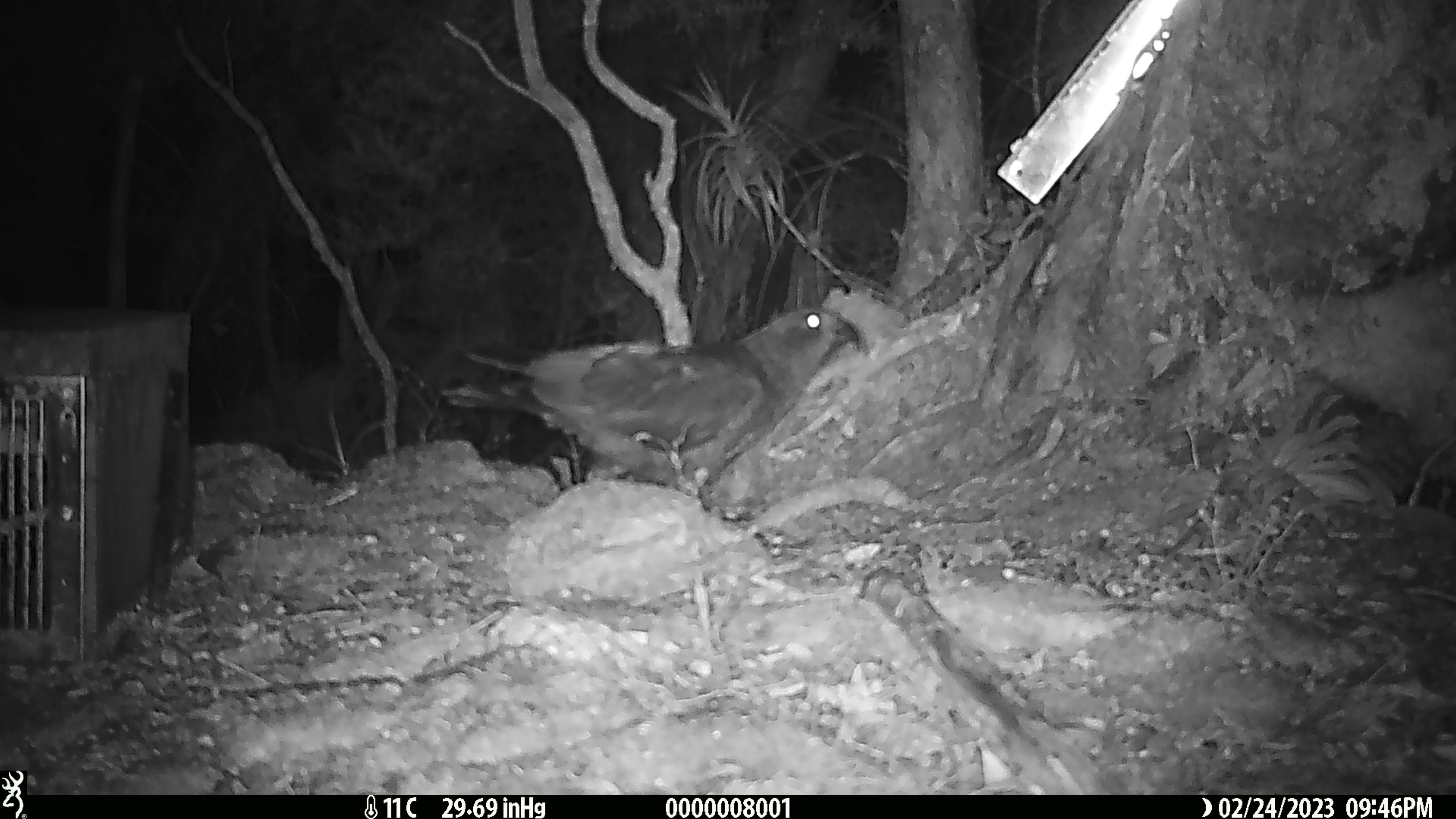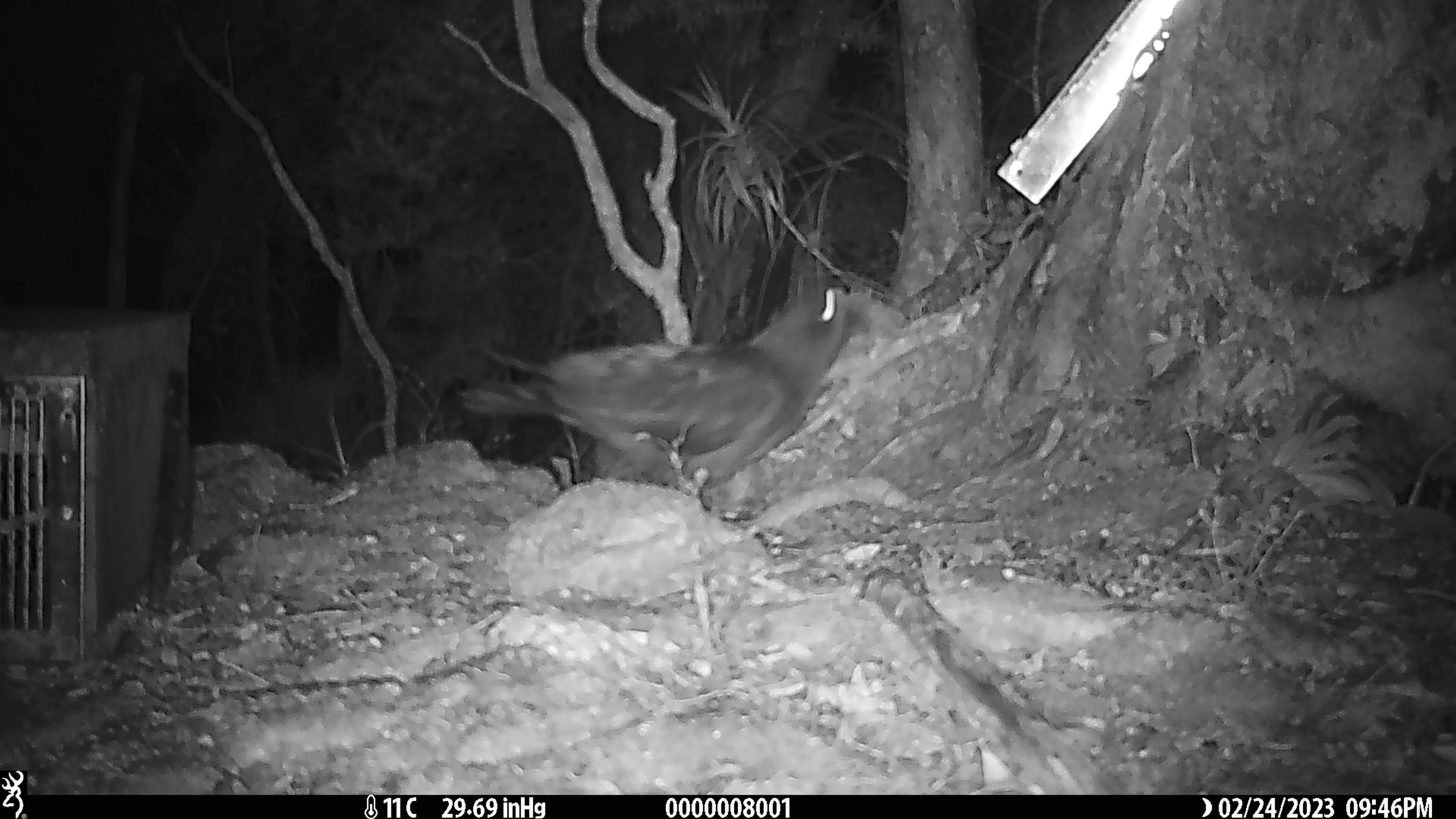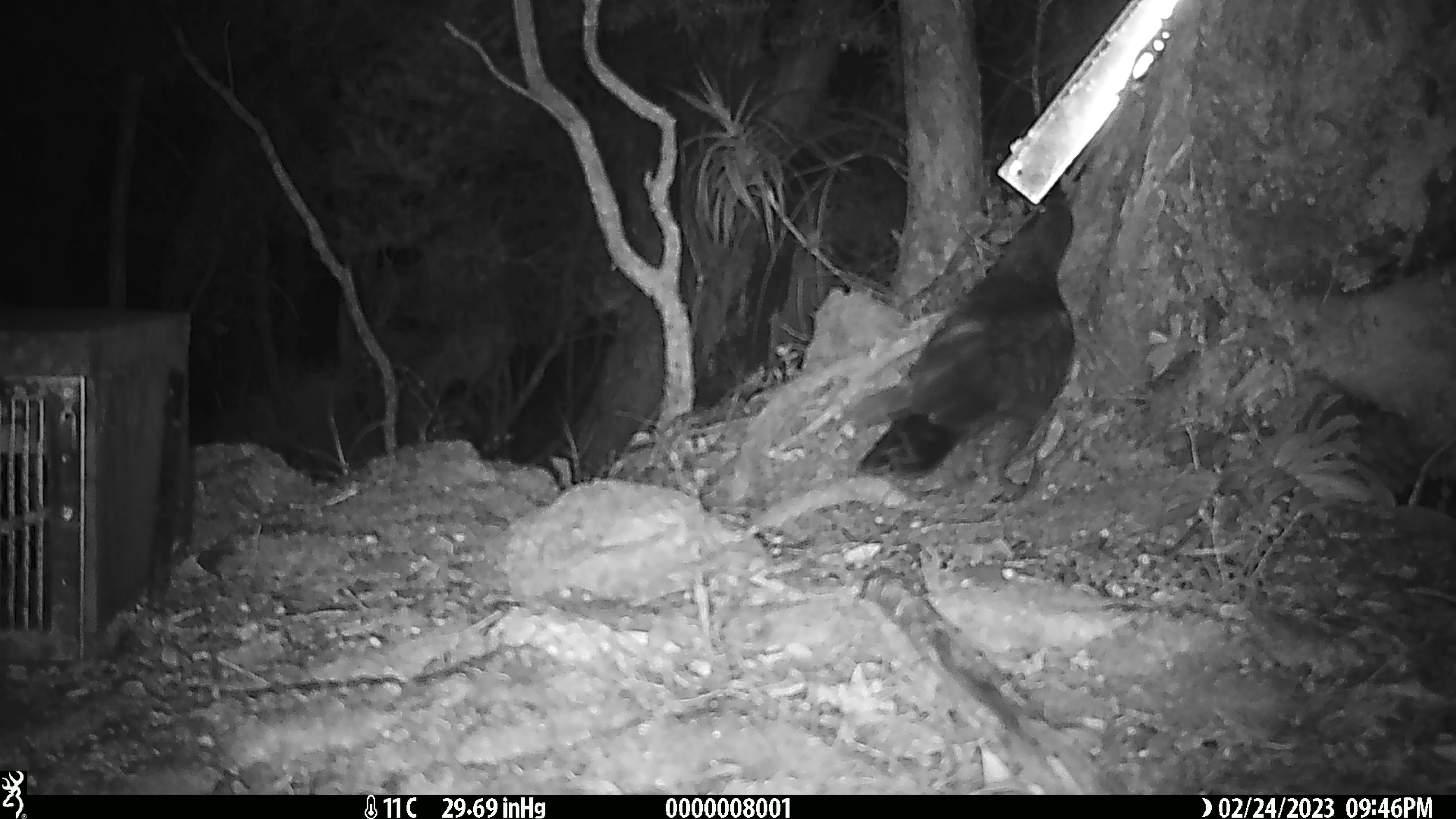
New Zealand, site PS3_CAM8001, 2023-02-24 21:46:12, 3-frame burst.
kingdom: Animalia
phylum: Chordata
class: Aves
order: Psittaciformes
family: Strigopidae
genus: Nestor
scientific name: Nestor notabilis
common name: kea